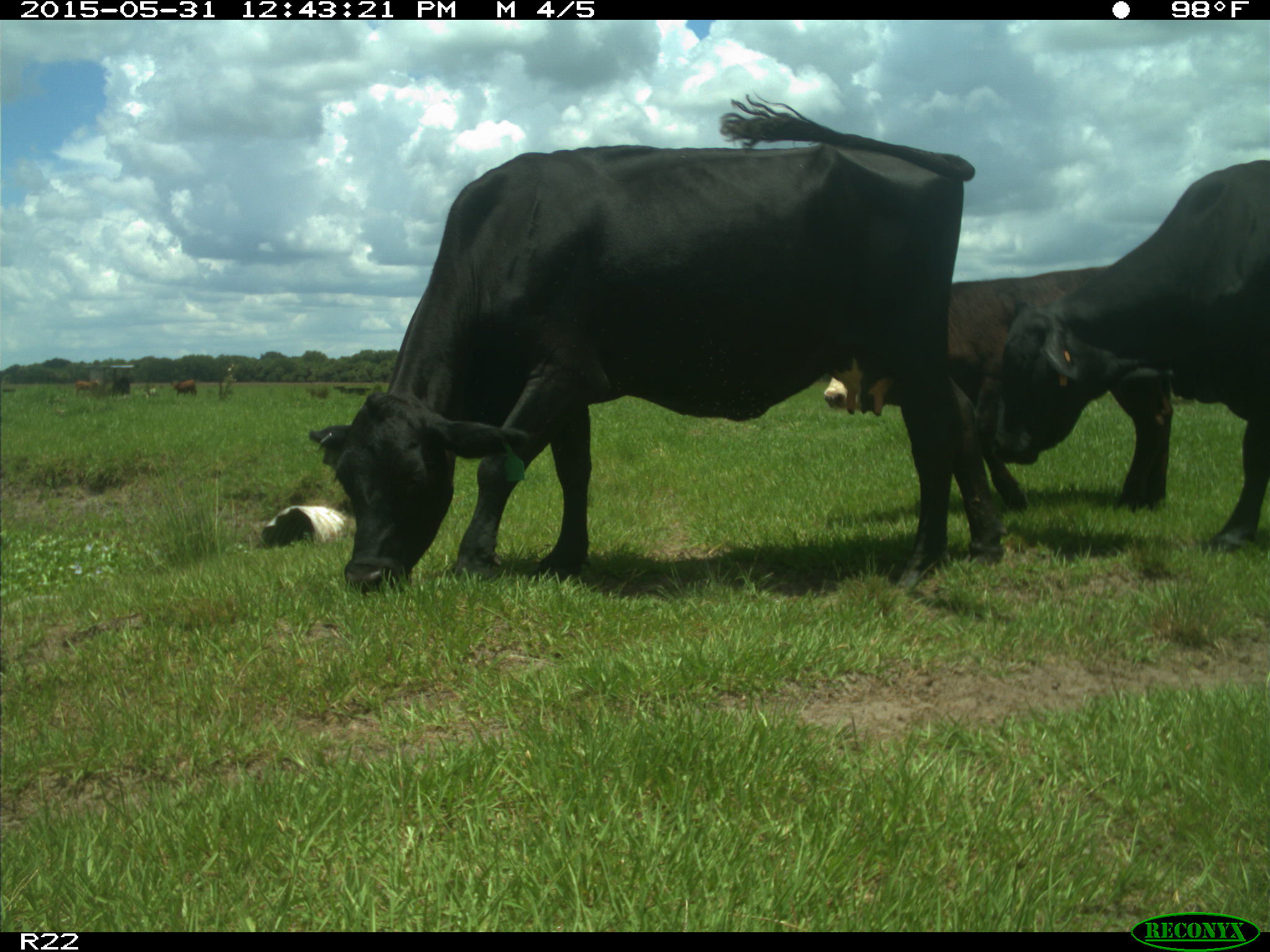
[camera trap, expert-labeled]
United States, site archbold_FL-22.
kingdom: Animalia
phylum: Chordata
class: Mammalia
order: Artiodactyla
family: Bovidae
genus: Bos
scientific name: Bos taurus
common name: domestic cow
Bos taurus (domestic cow).